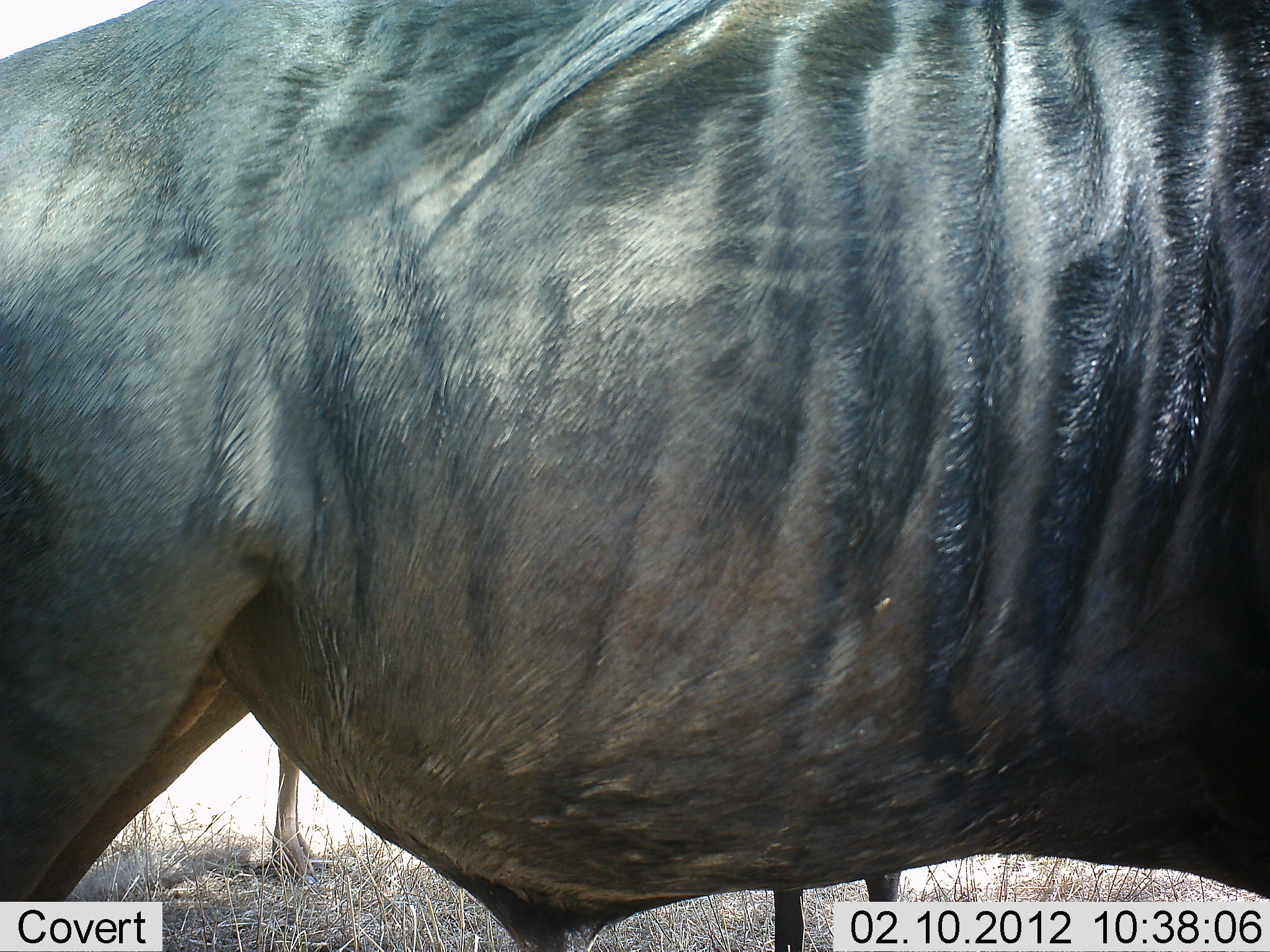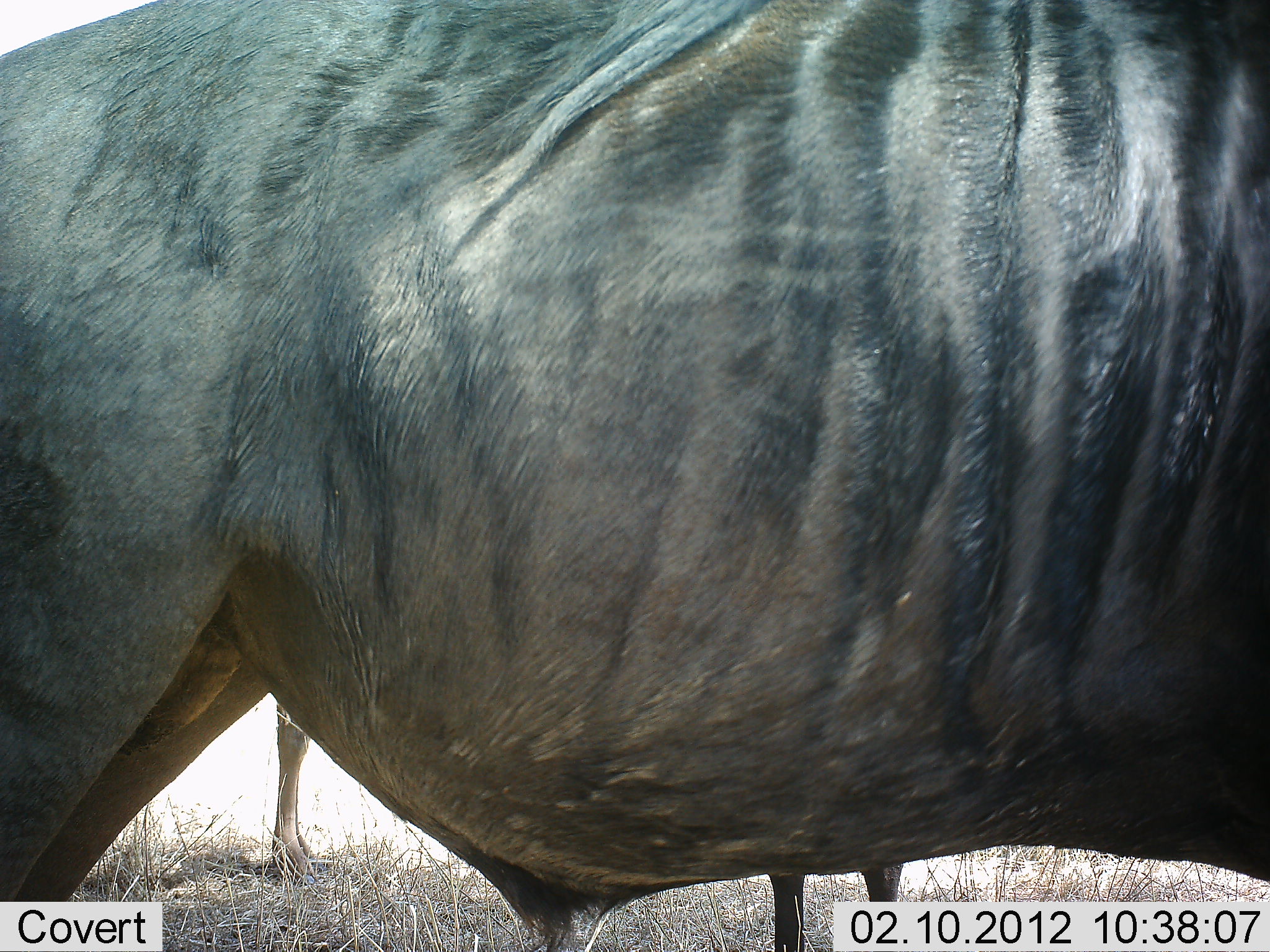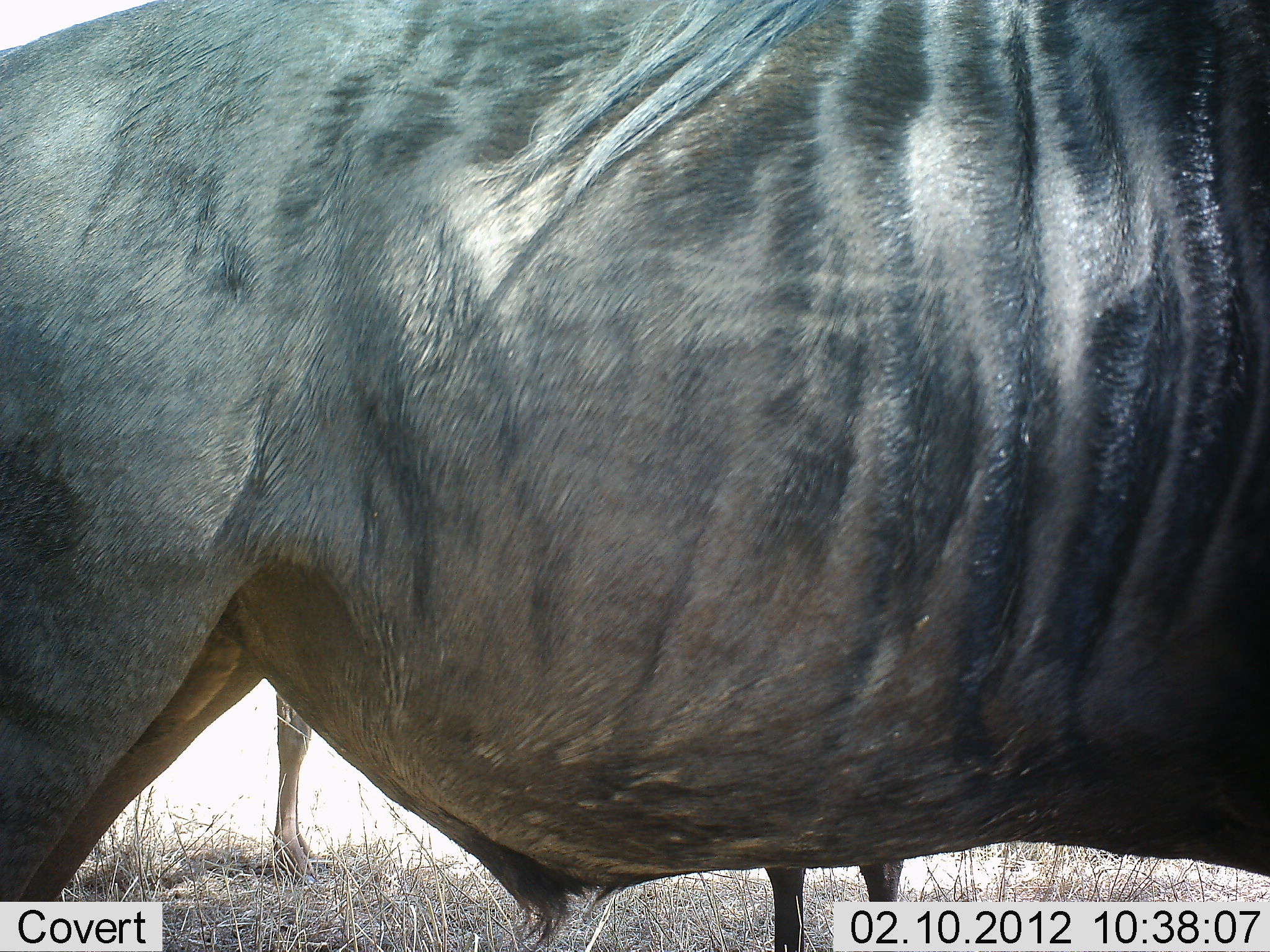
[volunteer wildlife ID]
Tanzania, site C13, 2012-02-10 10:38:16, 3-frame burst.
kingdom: Animalia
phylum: Chordata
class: Mammalia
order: Artiodactyla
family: Bovidae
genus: Connochaetes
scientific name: Connochaetes taurinus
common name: blue wildebeest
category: wildebeest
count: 2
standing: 100%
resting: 0%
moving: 0%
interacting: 0%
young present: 0%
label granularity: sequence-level